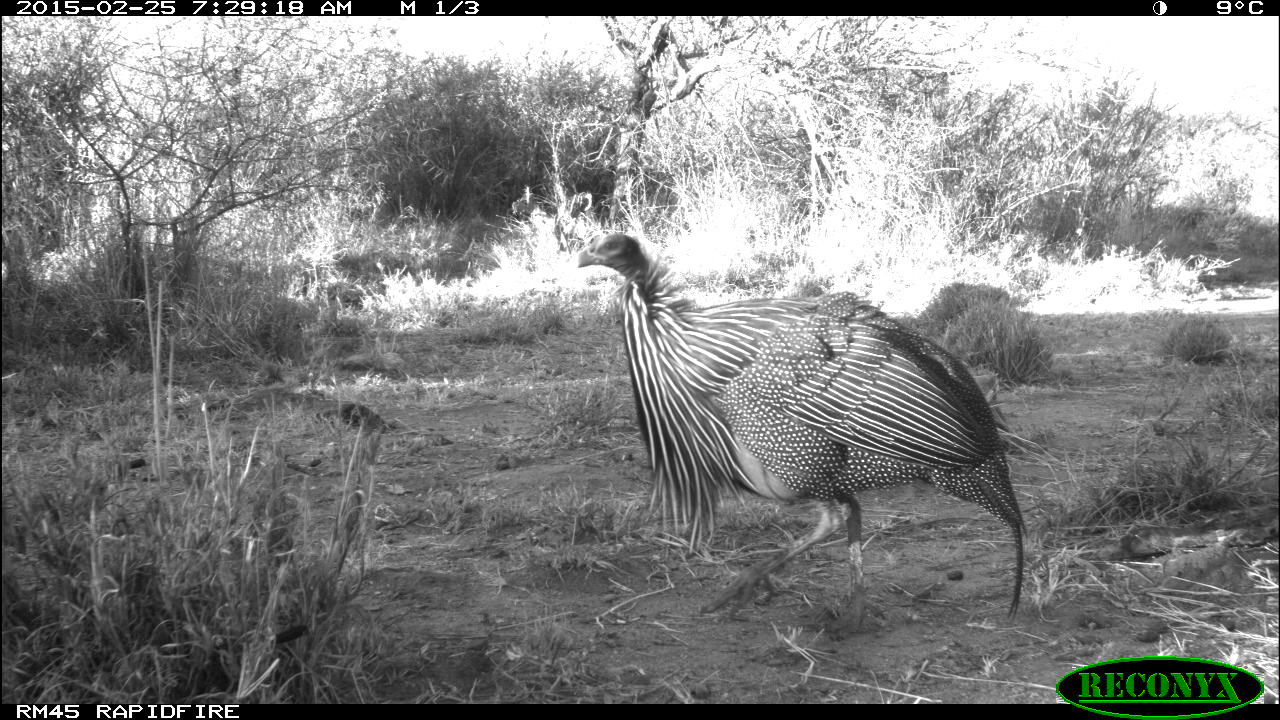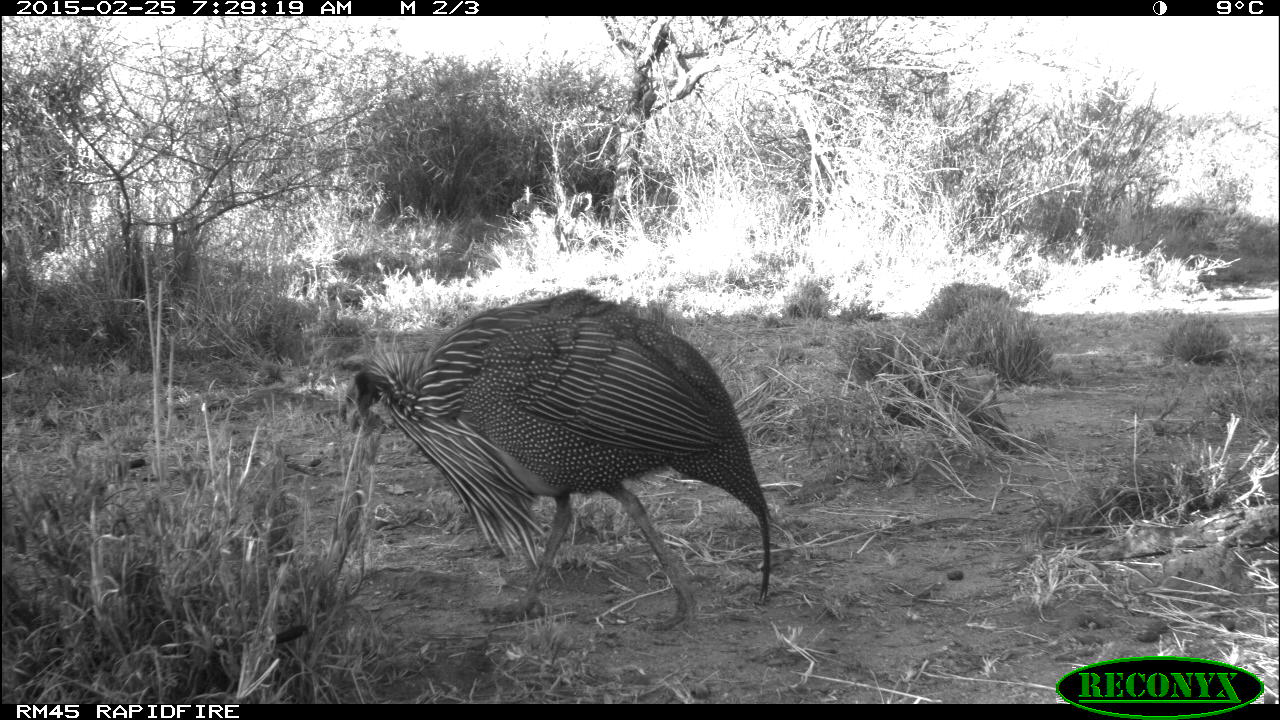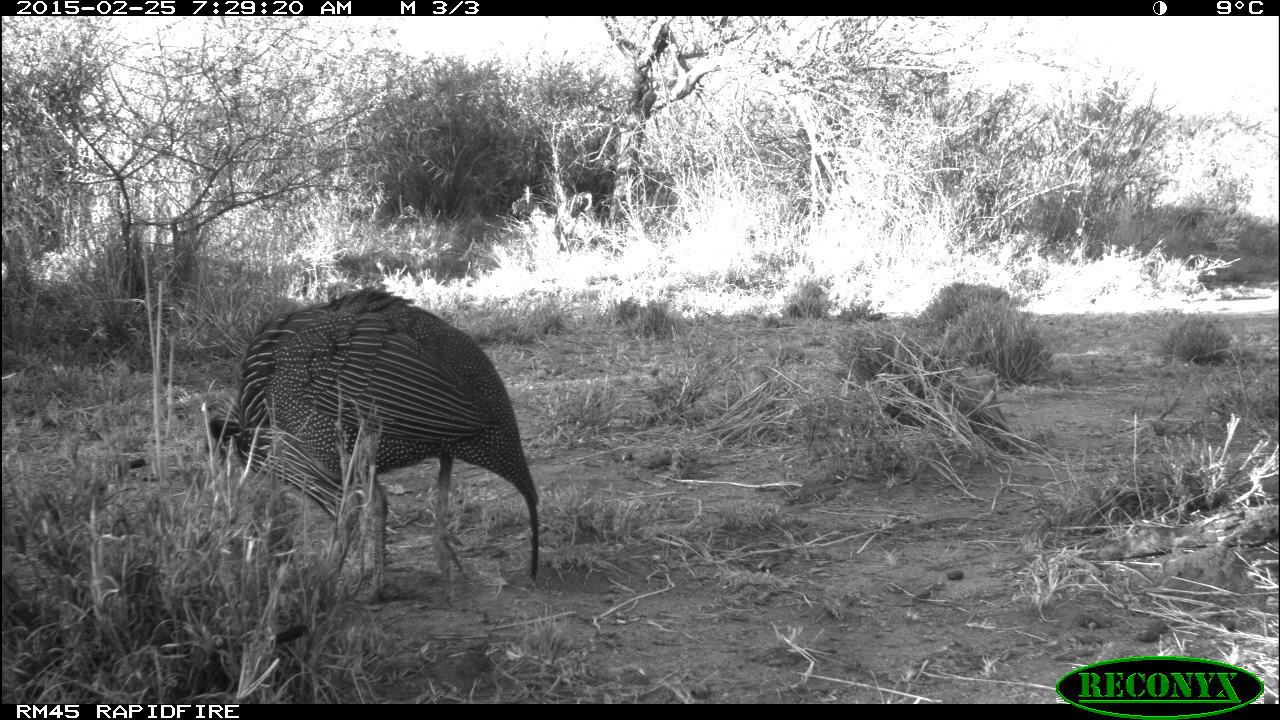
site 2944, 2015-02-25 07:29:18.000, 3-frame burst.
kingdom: Animalia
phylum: Chordata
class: Aves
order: Galliformes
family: Numididae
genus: Acryllium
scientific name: Acryllium vulturinum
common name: vulturine guineafowl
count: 1